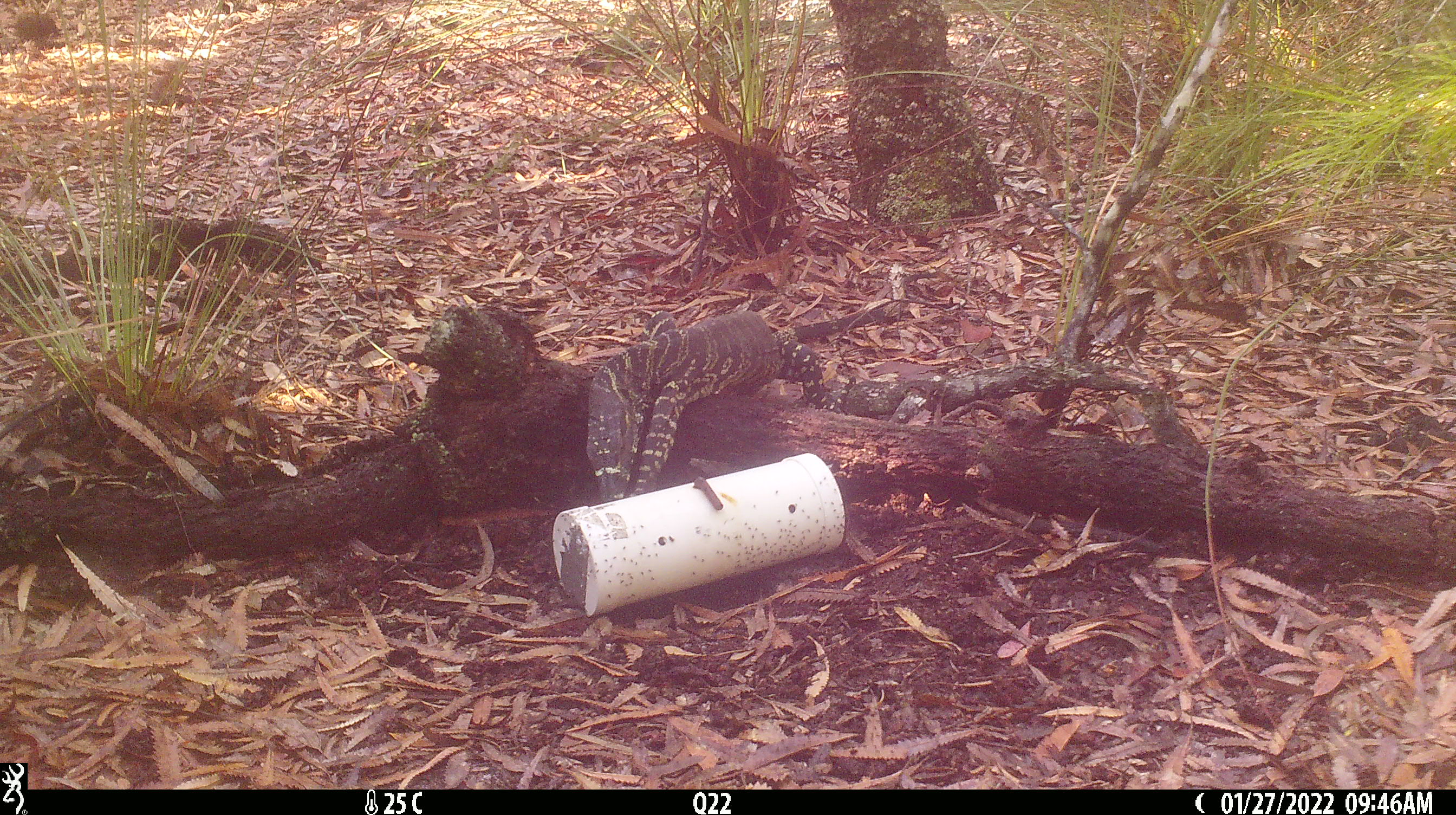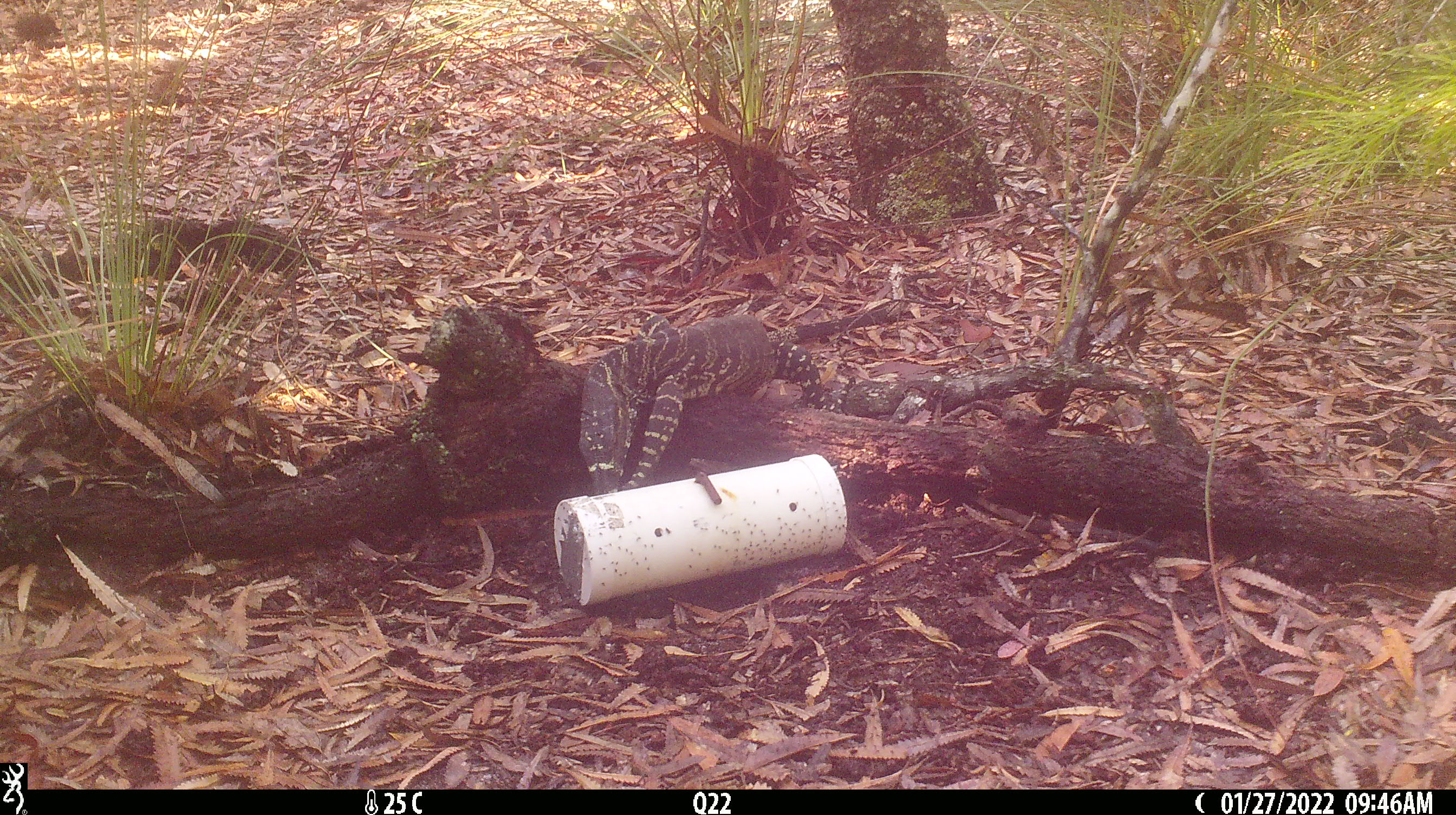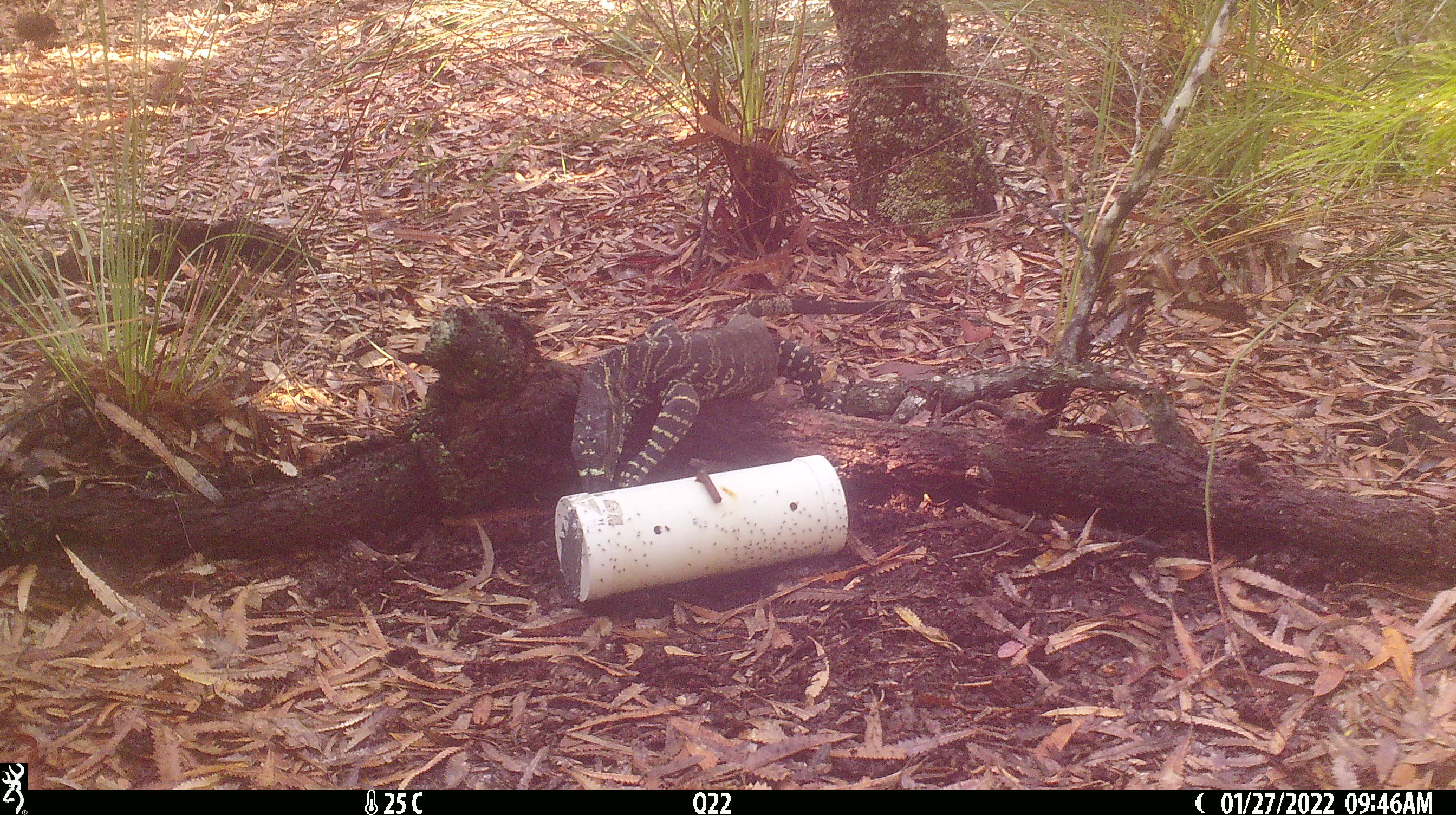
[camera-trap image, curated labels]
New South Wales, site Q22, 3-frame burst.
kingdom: Animalia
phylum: Chordata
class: Reptilia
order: Squamata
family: Varanidae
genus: Varanus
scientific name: Varanus varius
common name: lace monitor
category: goanna